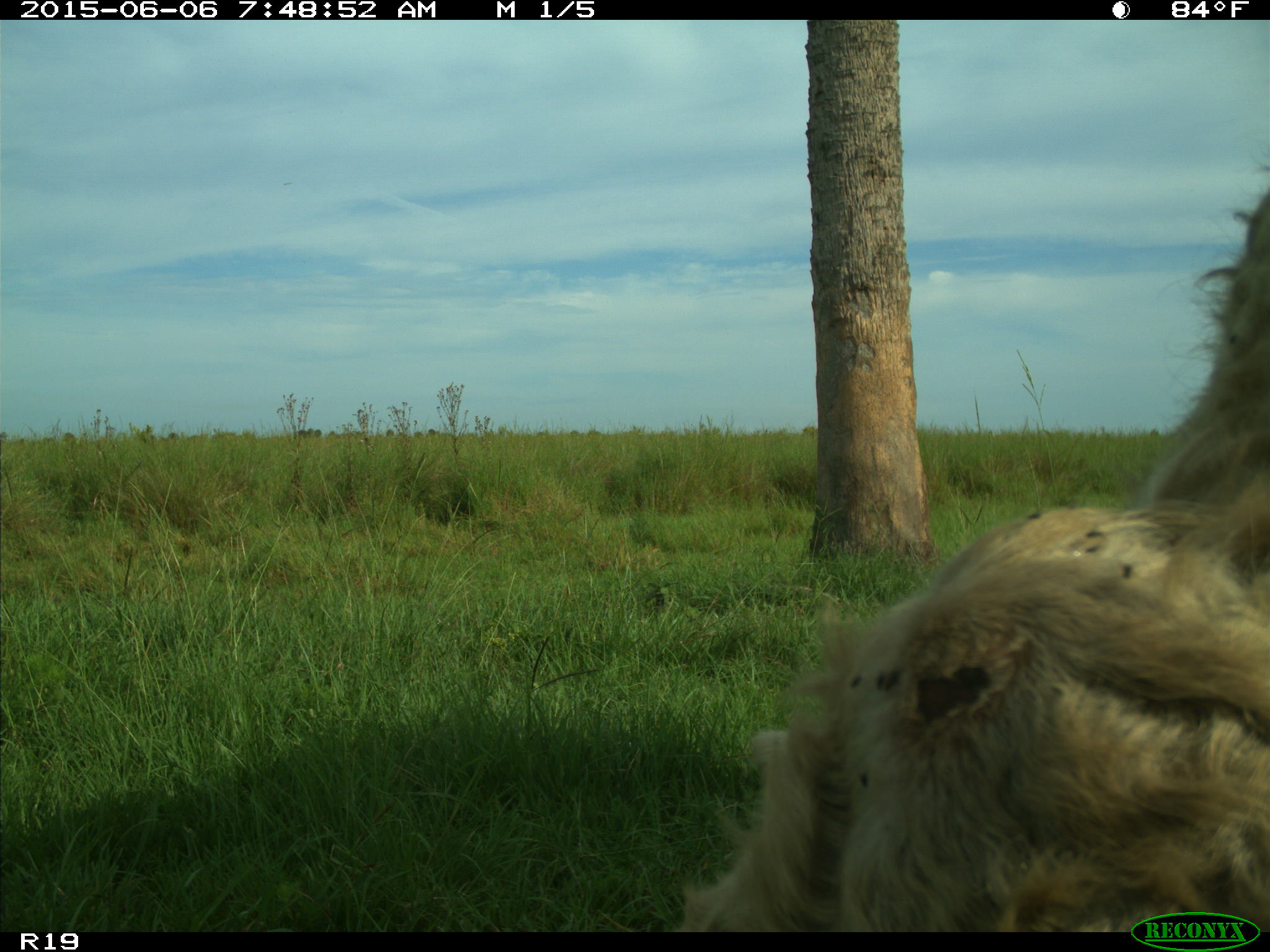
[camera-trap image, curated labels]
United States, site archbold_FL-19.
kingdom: Animalia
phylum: Chordata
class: Mammalia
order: Artiodactyla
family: Bovidae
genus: Bos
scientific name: Bos taurus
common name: domestic cow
Bos taurus (domestic cow).